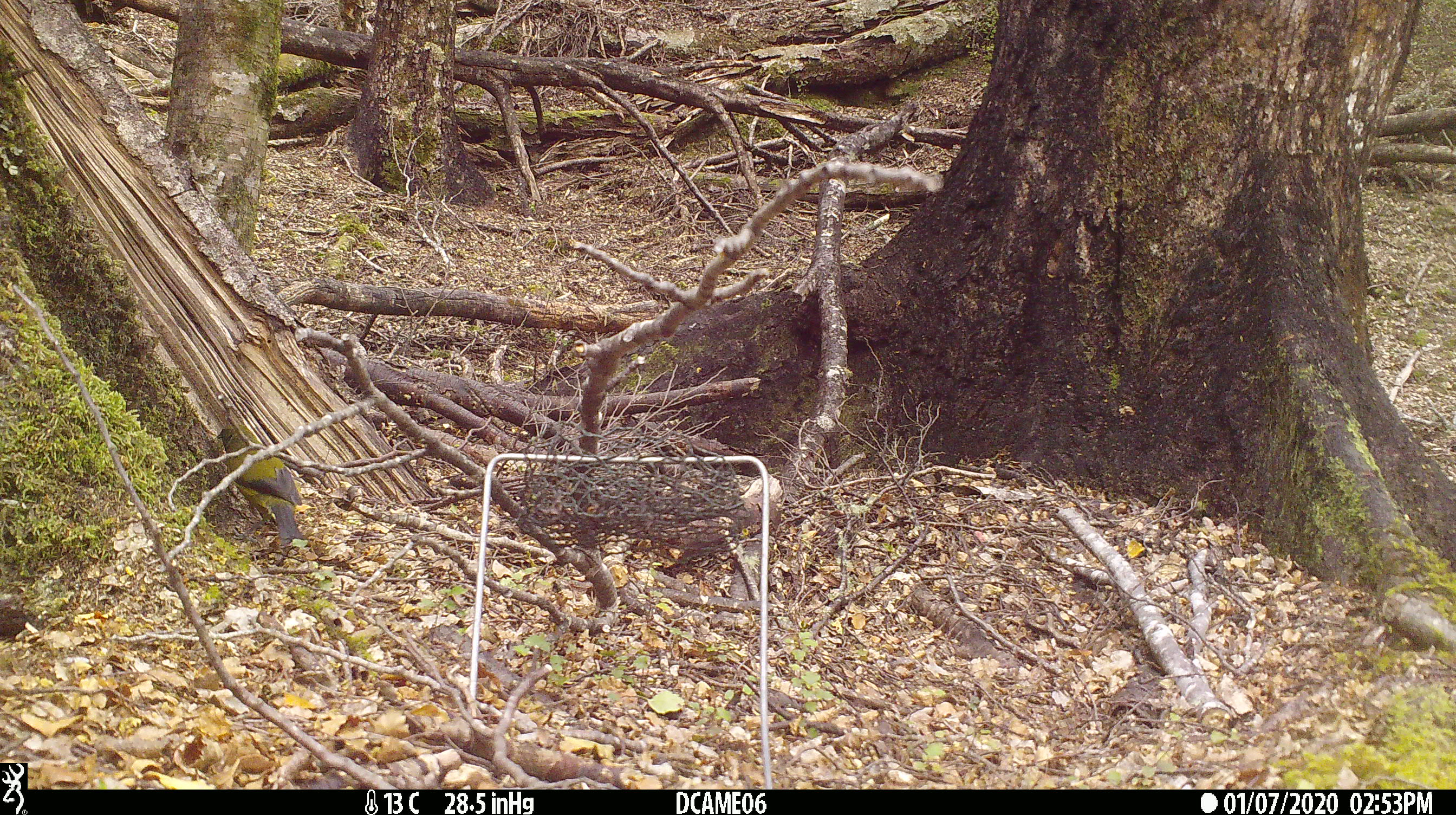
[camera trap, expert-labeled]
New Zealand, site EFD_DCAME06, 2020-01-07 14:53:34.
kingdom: Animalia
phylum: Chordata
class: Aves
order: Passeriformes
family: Meliphagidae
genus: Anthornis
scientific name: Anthornis melanura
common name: new zealand bellbird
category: bellbird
Bellbird (new zealand bellbird) (Anthornis melanura).